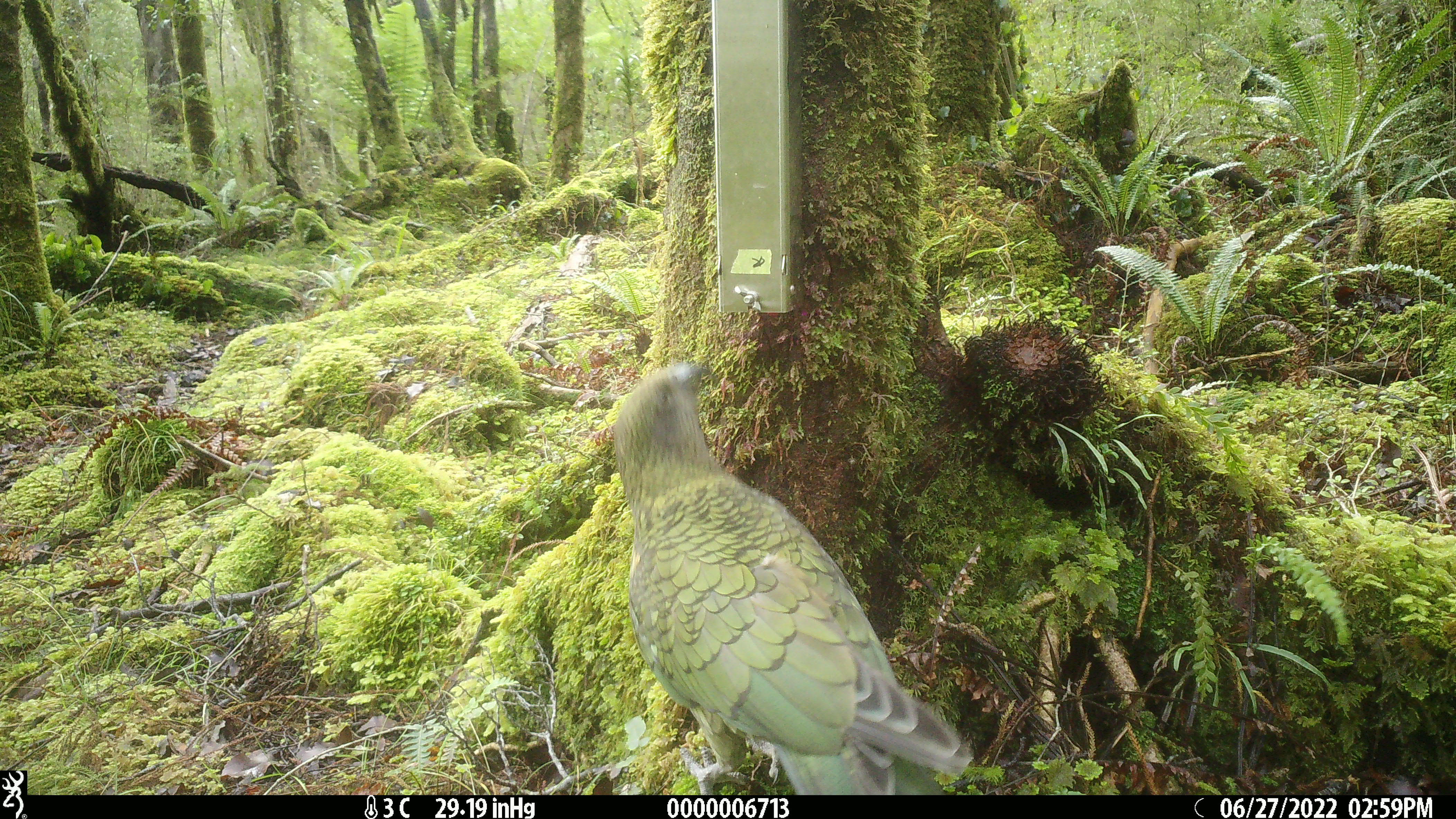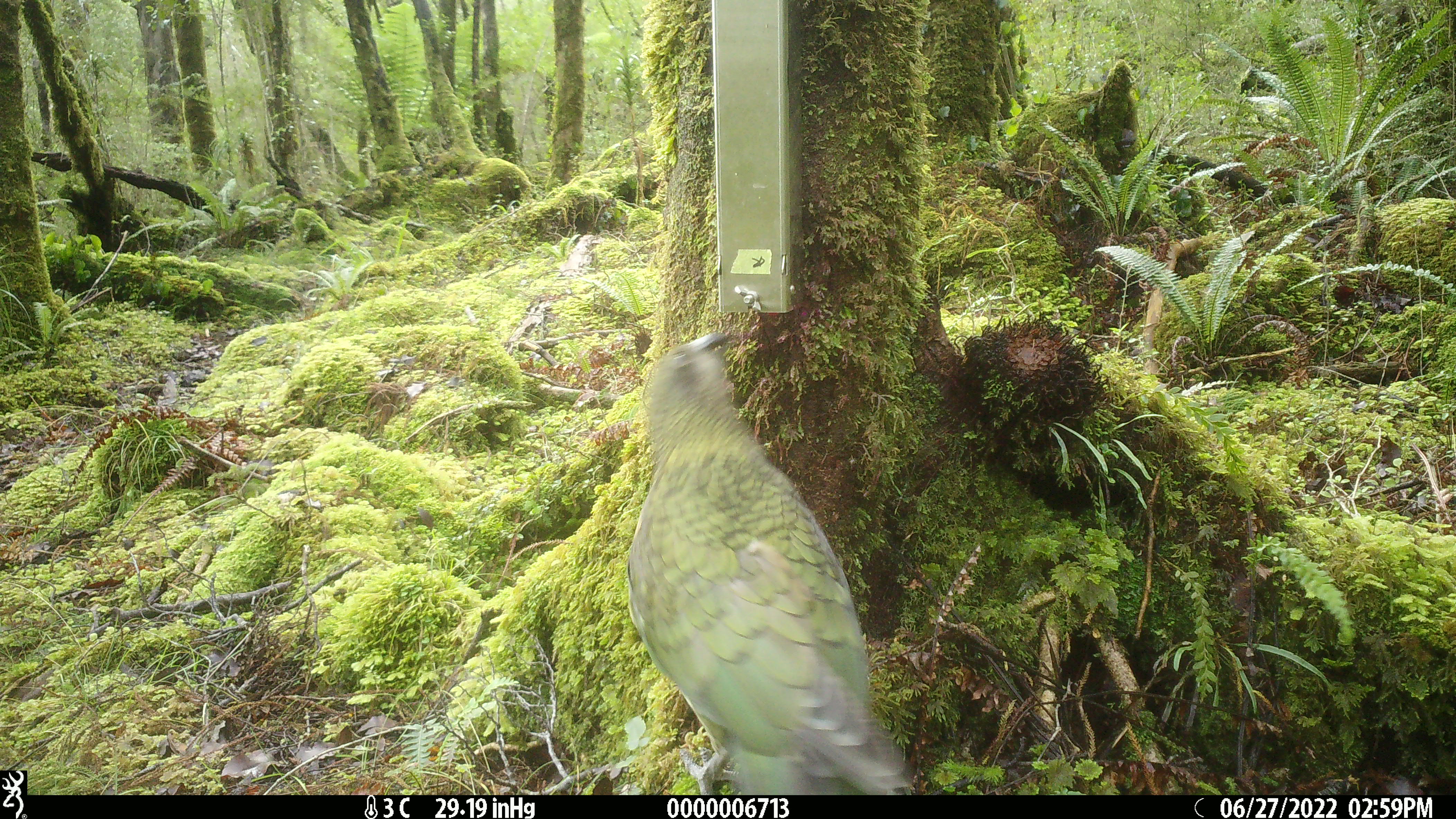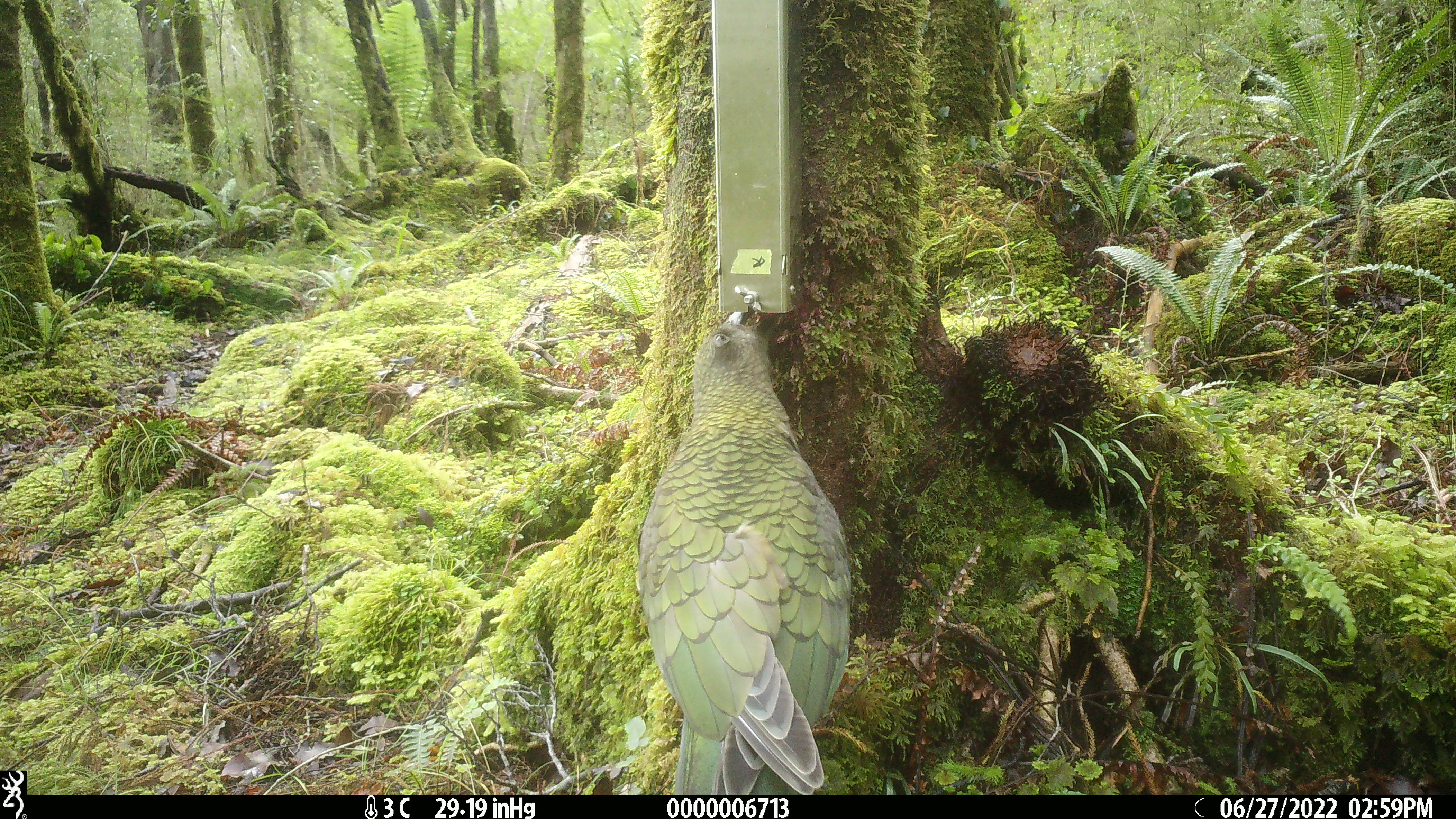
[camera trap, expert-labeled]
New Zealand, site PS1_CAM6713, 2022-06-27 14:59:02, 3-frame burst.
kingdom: Animalia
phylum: Chordata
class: Aves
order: Psittaciformes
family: Strigopidae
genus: Nestor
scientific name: Nestor notabilis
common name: kea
Kea (Nestor notabilis).